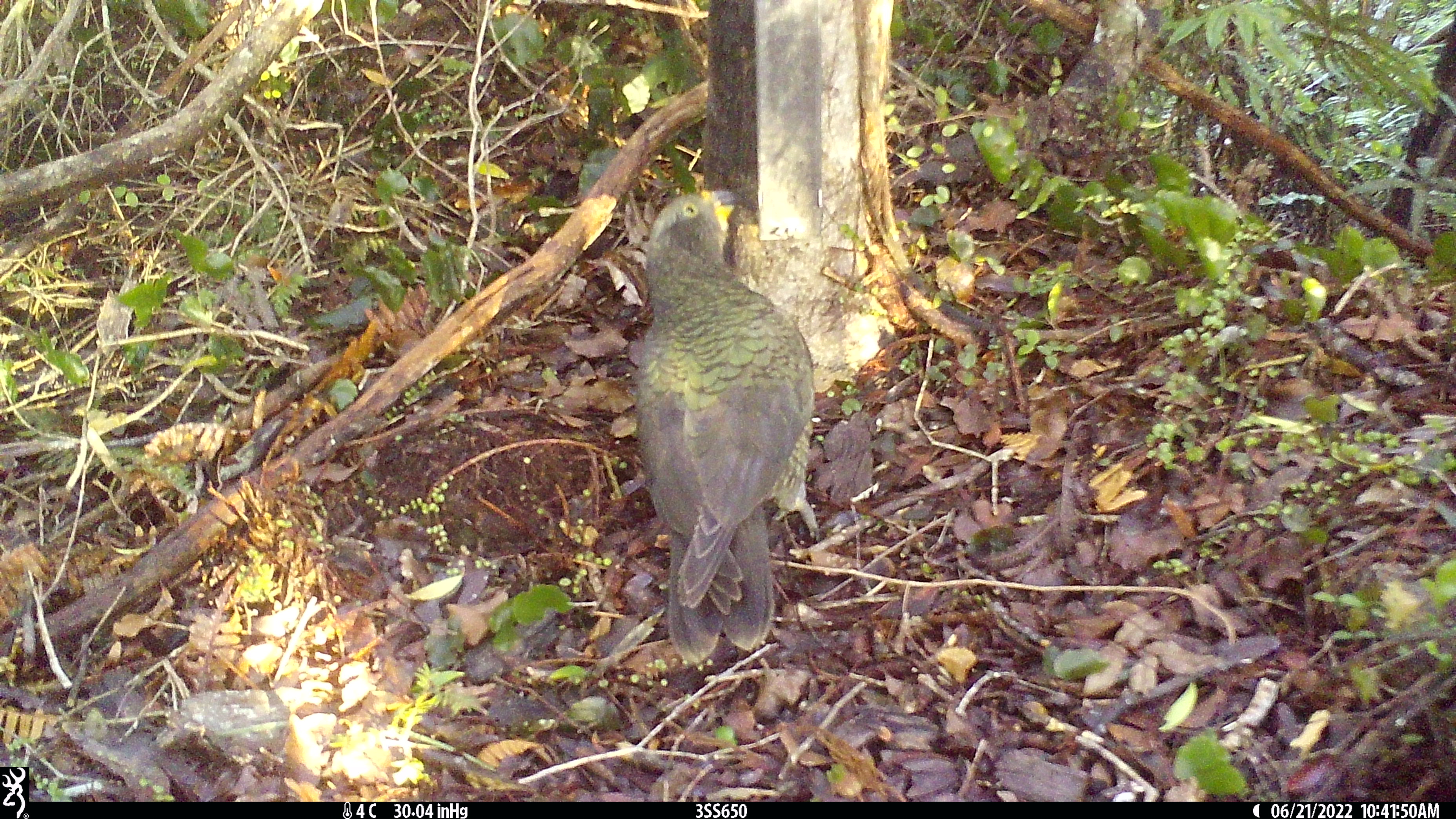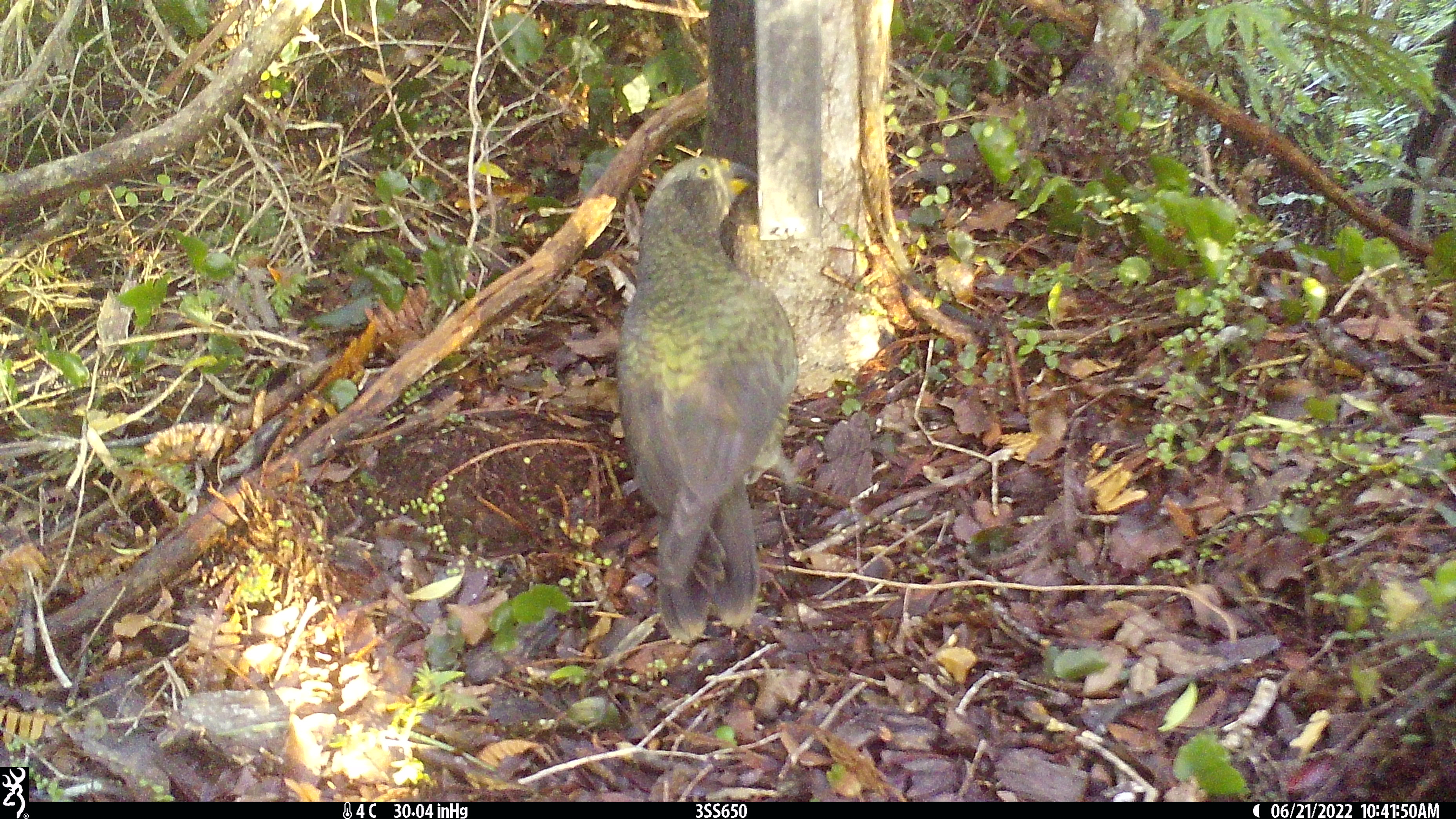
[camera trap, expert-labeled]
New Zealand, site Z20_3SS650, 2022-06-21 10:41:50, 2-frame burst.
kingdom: Animalia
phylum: Chordata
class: Aves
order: Psittaciformes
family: Strigopidae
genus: Nestor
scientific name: Nestor notabilis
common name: kea